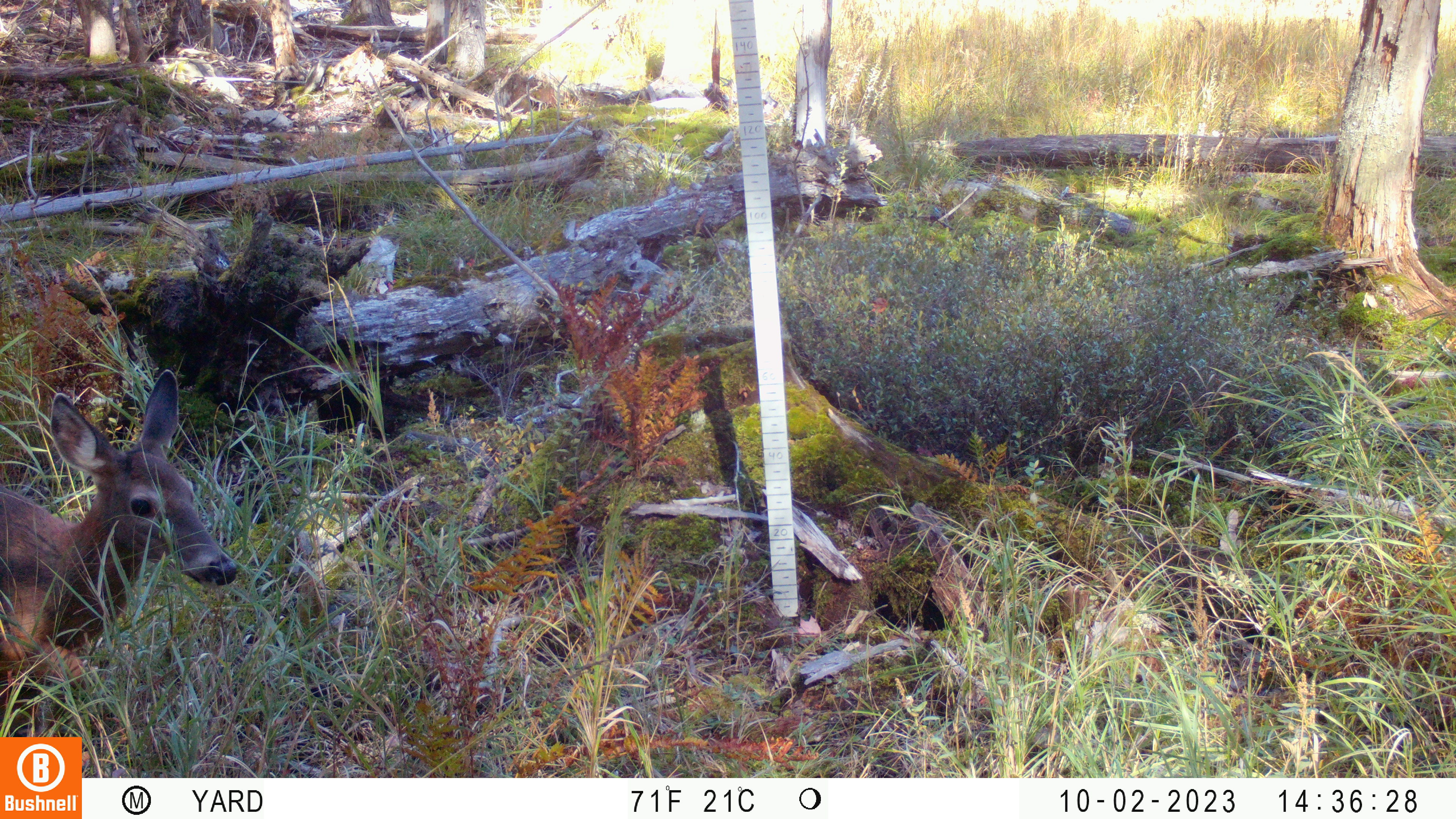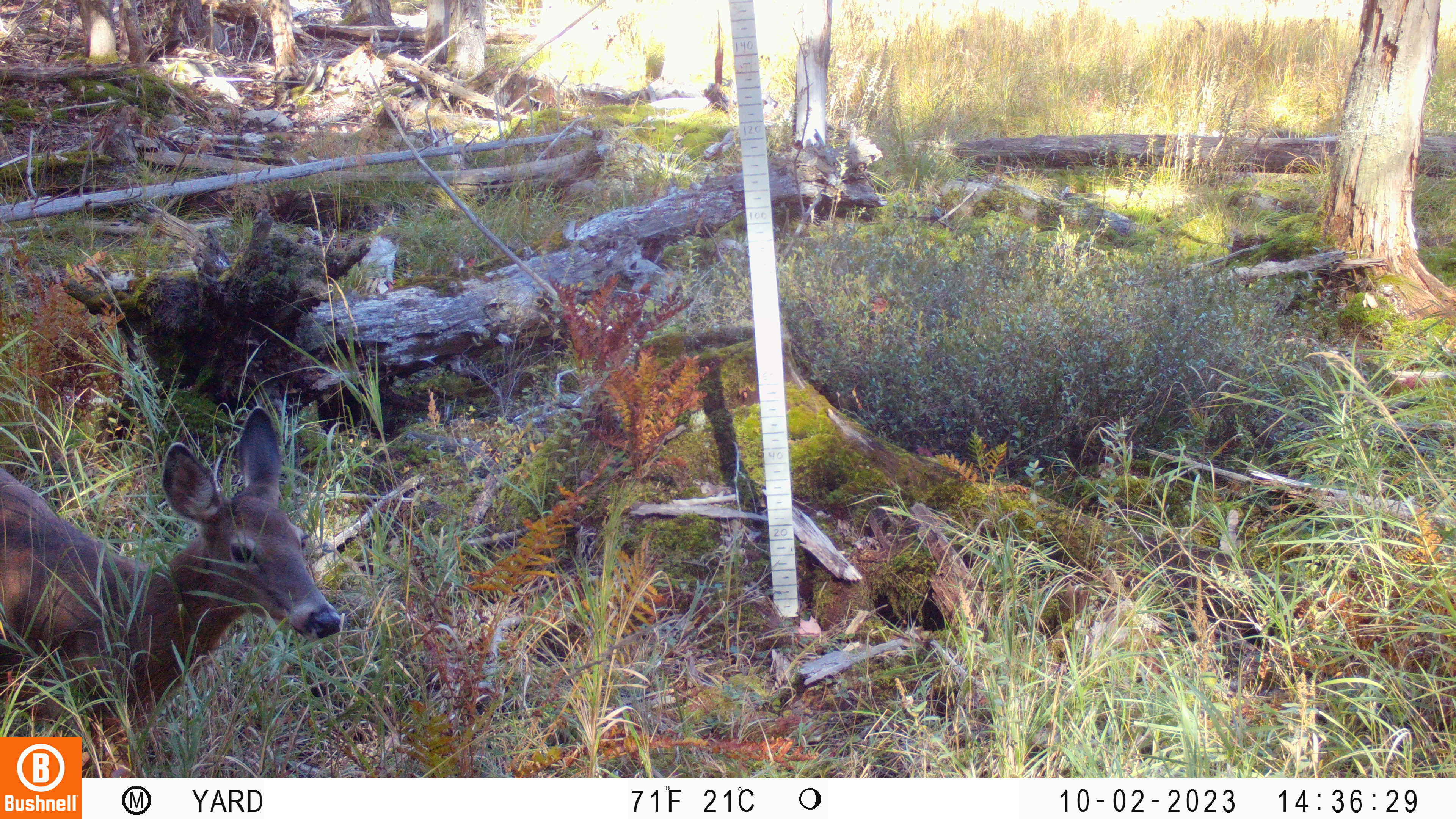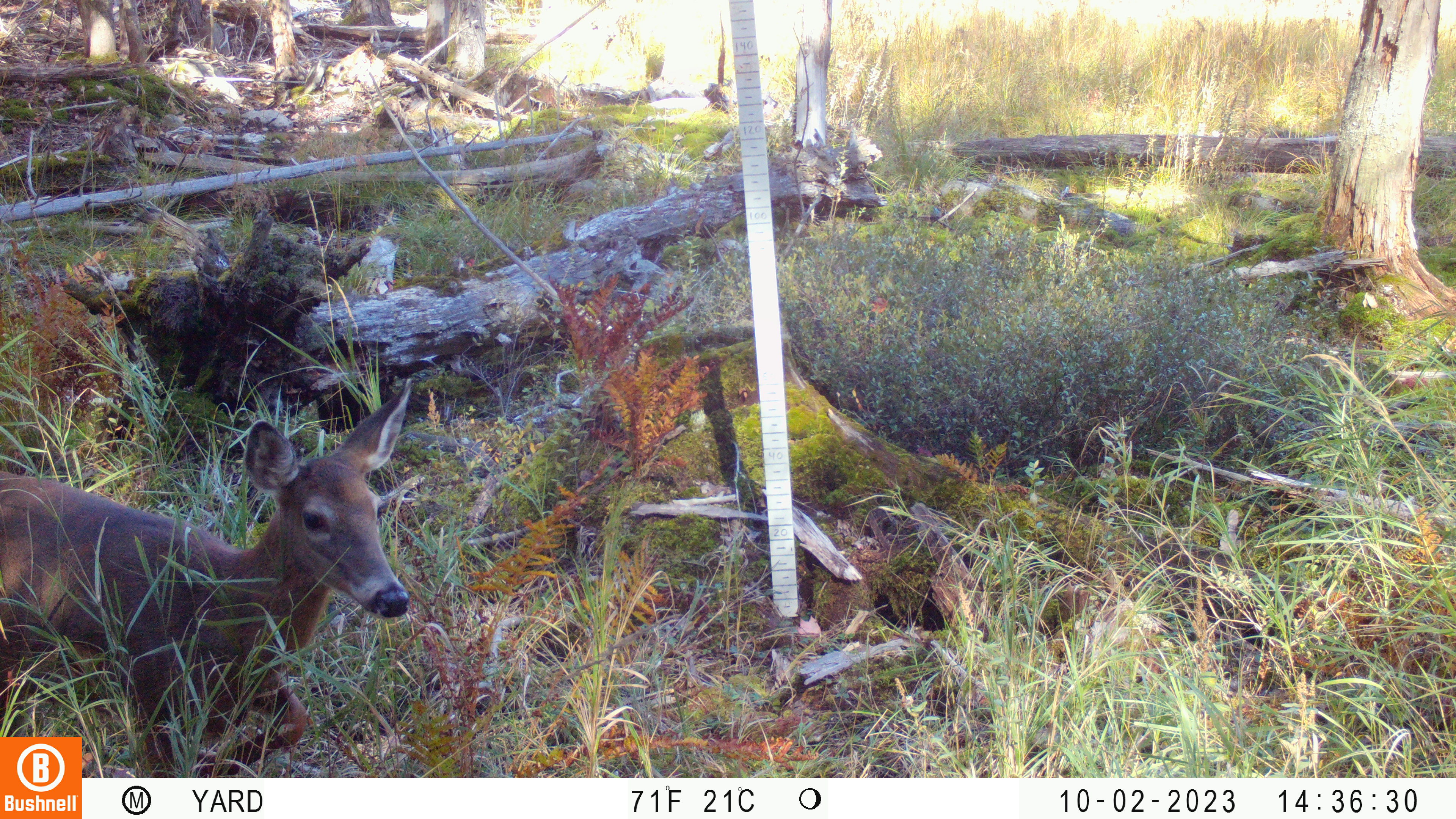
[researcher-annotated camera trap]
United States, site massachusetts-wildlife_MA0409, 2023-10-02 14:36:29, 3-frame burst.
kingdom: Animalia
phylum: Chordata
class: Mammalia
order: Artiodactyla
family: Cervidae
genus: Odocoileus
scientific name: Odocoileus virginianus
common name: white-tailed deer